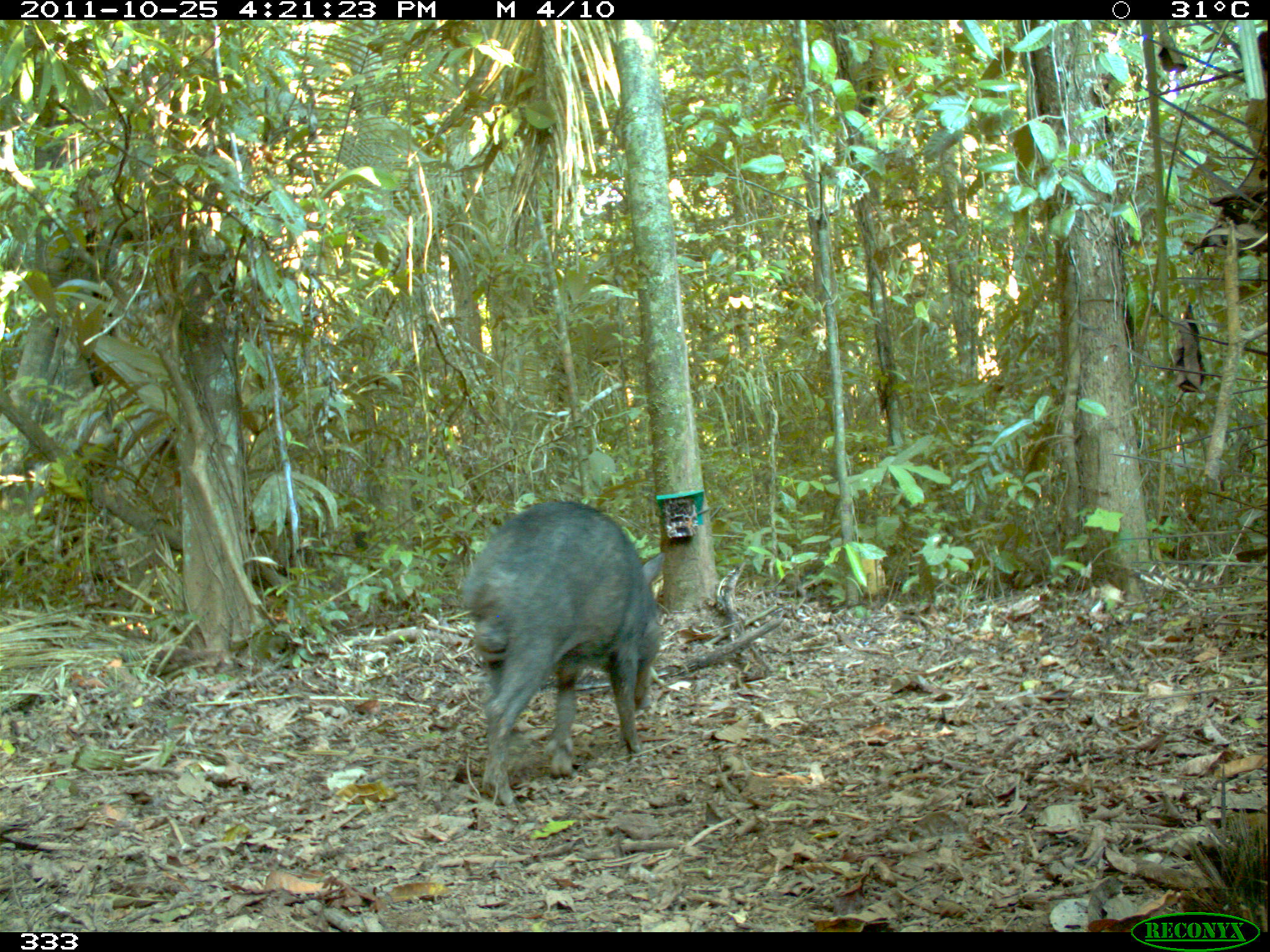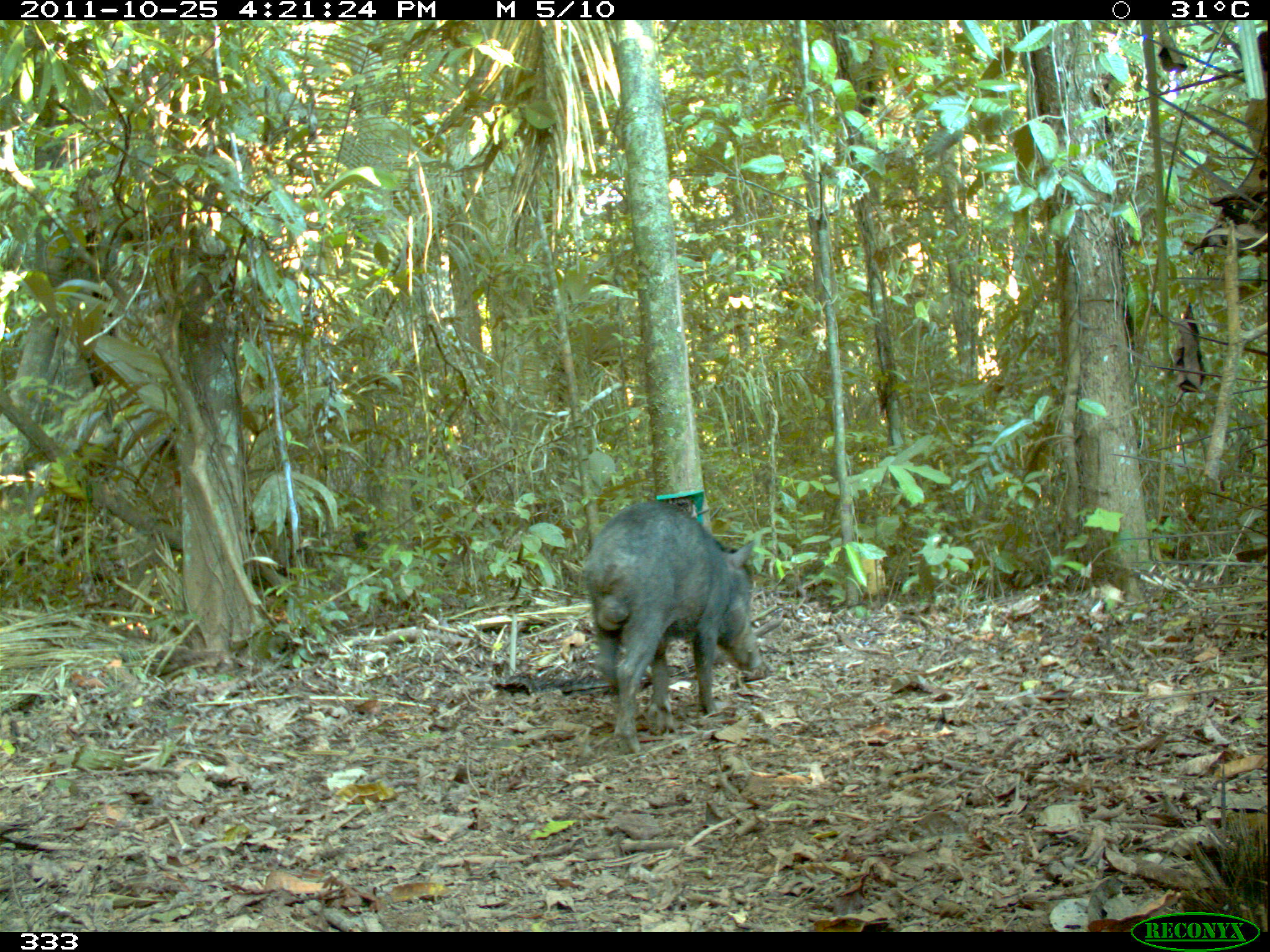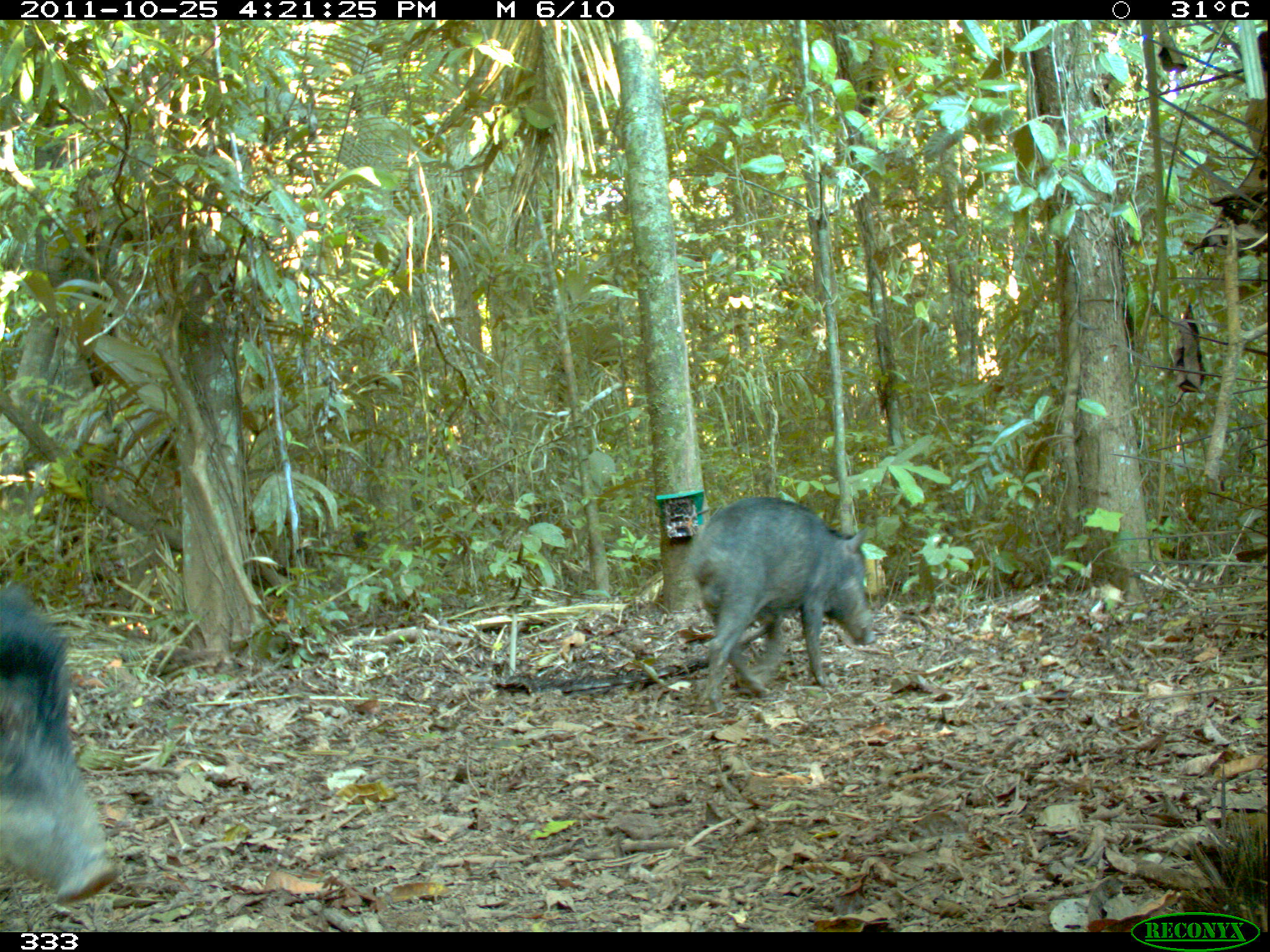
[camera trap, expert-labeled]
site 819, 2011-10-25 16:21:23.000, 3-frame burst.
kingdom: Animalia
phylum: Chordata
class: Mammalia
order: Artiodactyla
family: Tayassuidae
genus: Tayassu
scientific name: Tayassu pecari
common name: white-lipped peccary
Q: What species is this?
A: Tayassu pecari (white-lipped peccary).